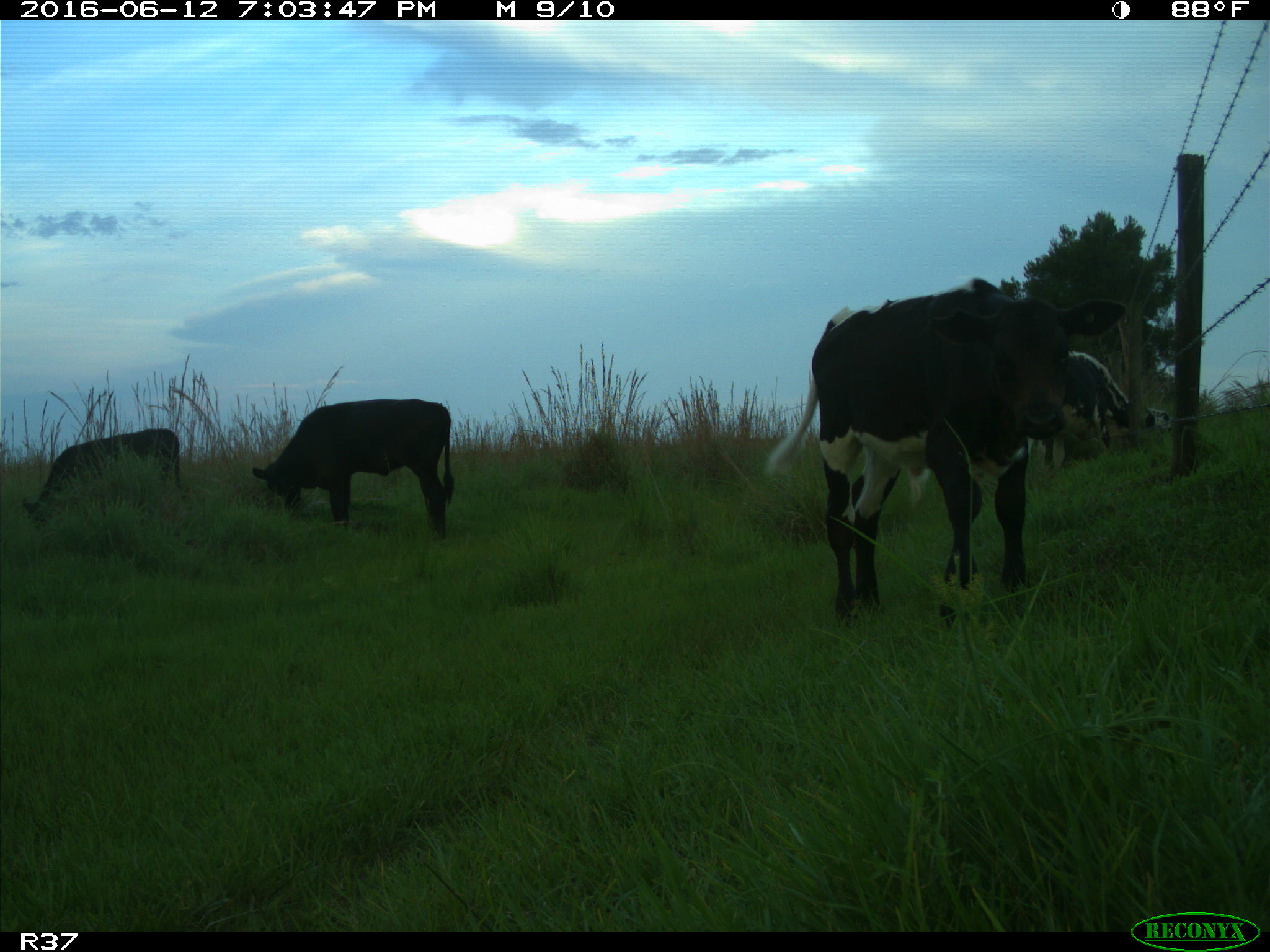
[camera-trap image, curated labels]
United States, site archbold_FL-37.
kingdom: Animalia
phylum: Chordata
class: Mammalia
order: Artiodactyla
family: Bovidae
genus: Bos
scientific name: Bos taurus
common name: domestic cow